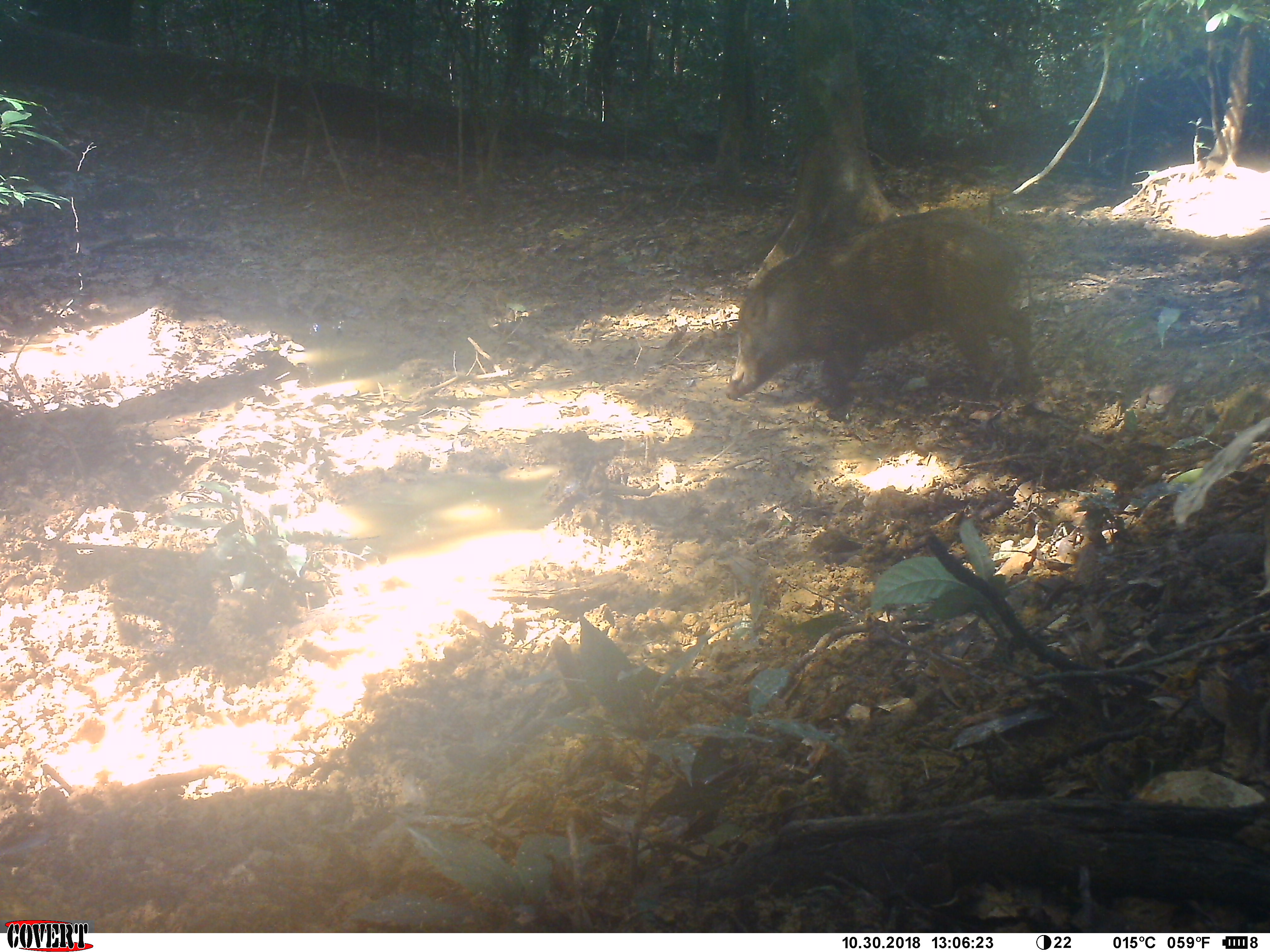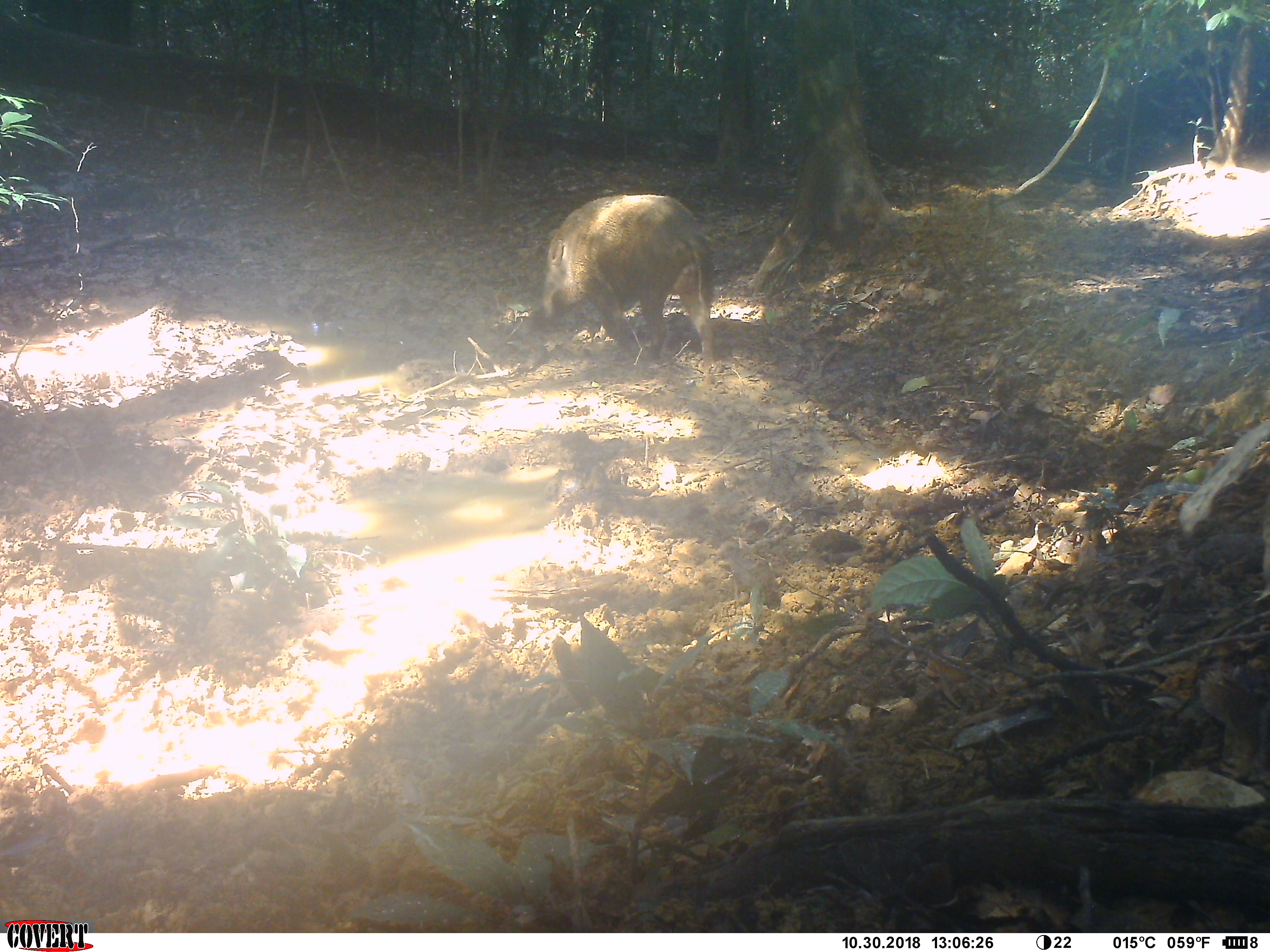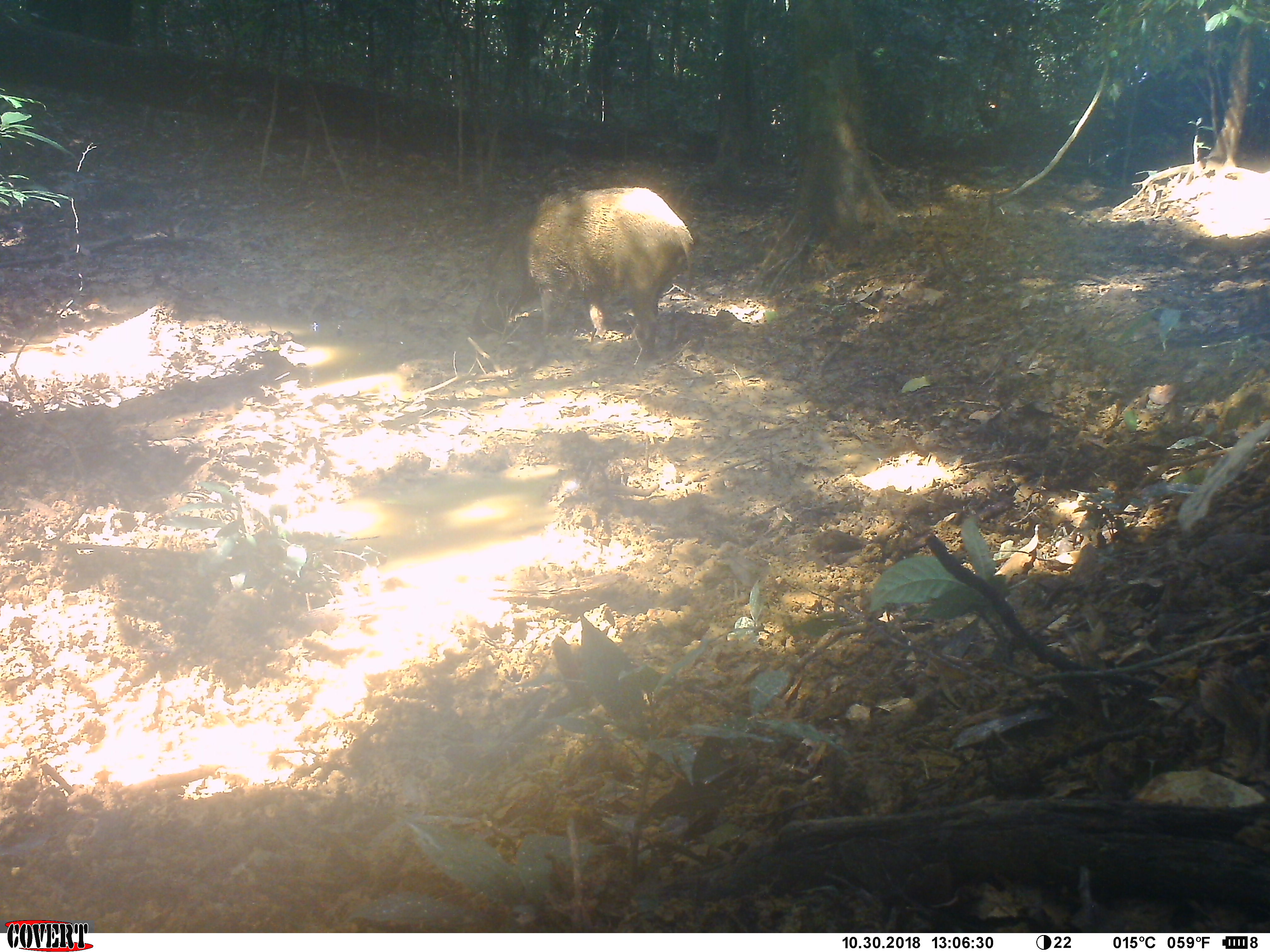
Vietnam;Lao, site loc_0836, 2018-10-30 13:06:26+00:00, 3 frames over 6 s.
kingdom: Animalia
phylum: Chordata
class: Mammalia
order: Artiodactyla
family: Suidae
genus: Sus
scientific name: Sus scrofa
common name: eurasian wild pig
Eurasian wild pig (Sus scrofa). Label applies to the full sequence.